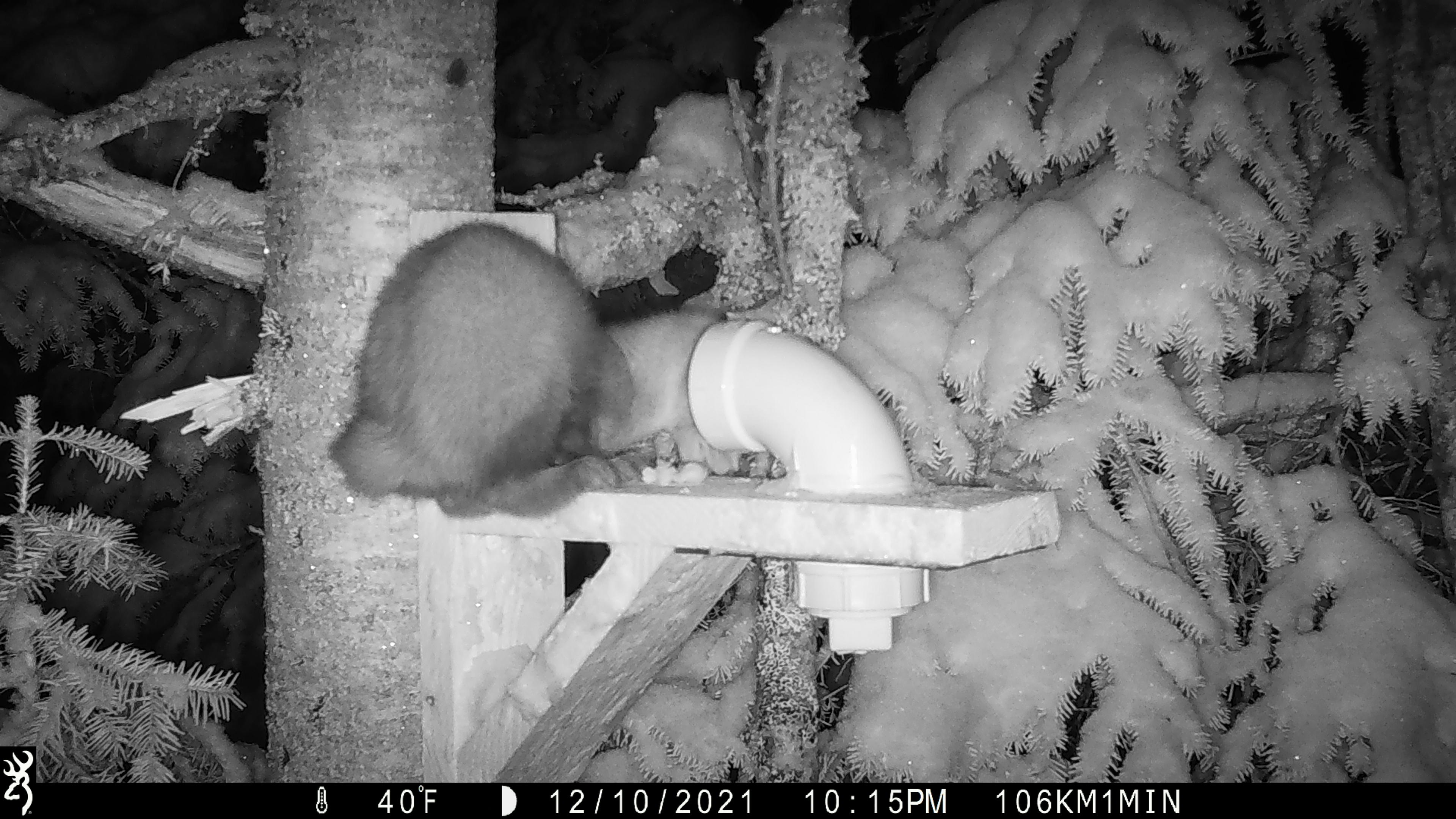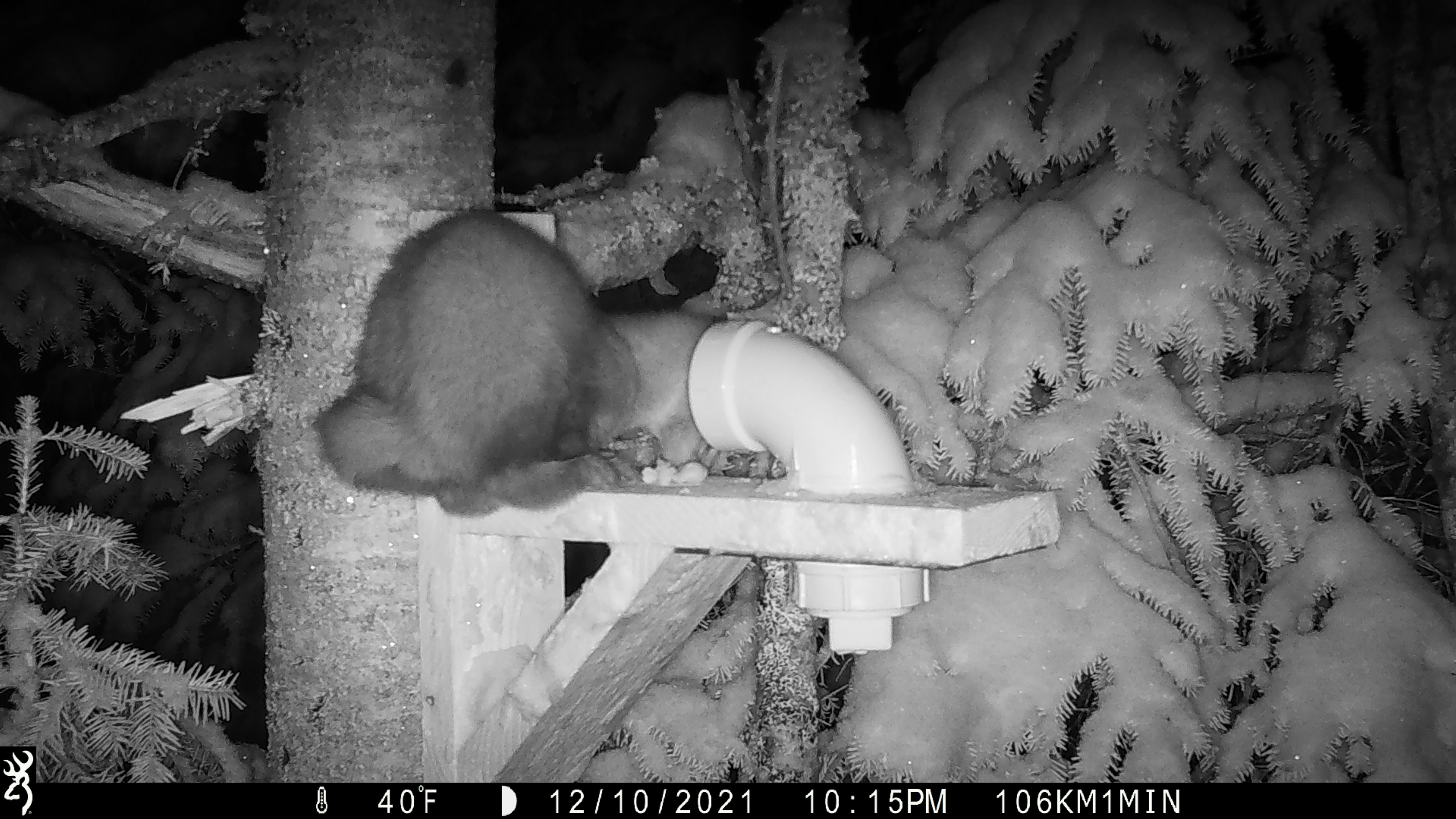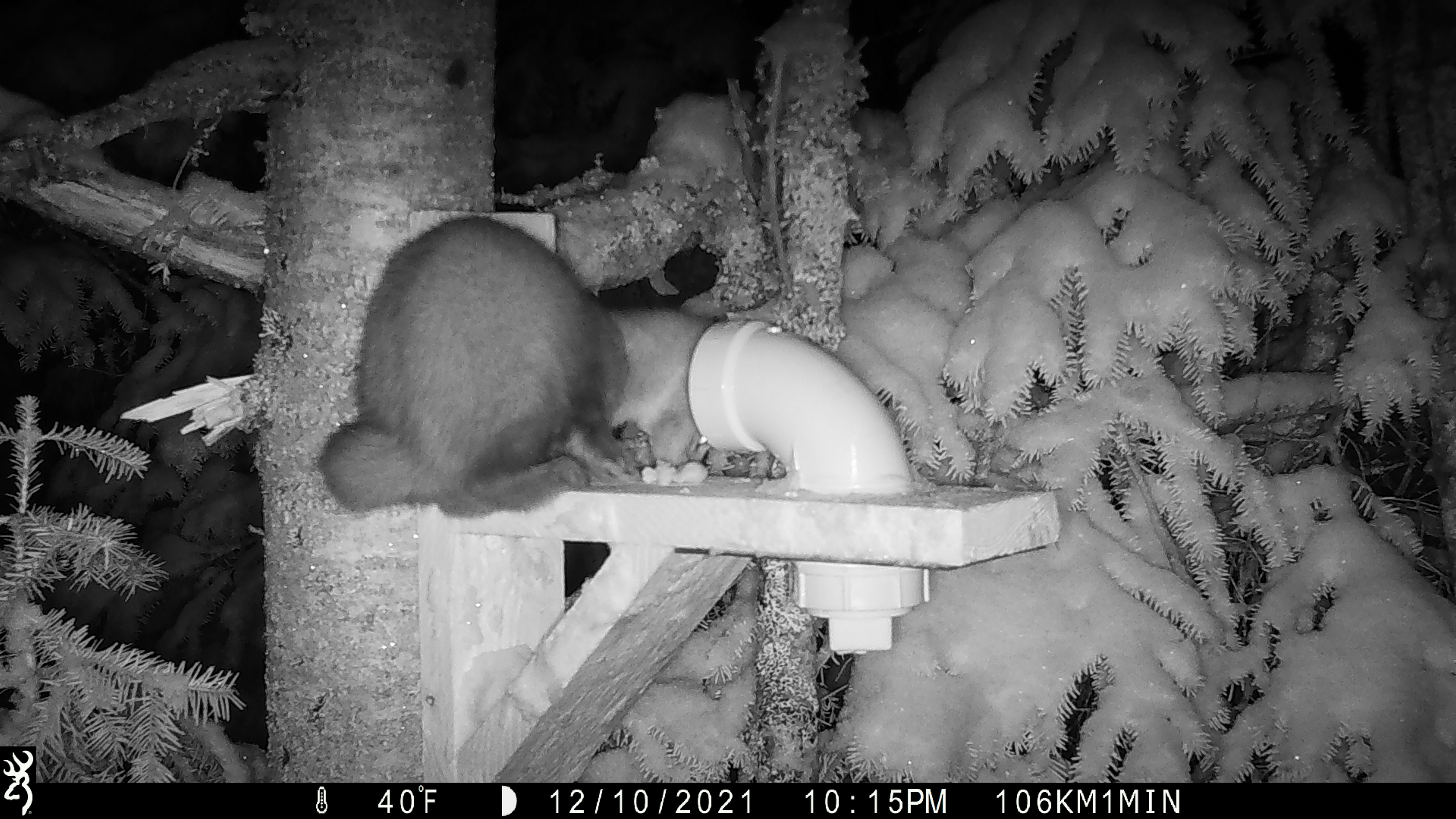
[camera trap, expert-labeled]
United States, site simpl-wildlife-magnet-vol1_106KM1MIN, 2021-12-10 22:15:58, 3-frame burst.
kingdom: Animalia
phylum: Chordata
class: Mammalia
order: Carnivora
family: Mustelidae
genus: Martes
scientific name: Martes americana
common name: american marten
American marten (Martes americana).